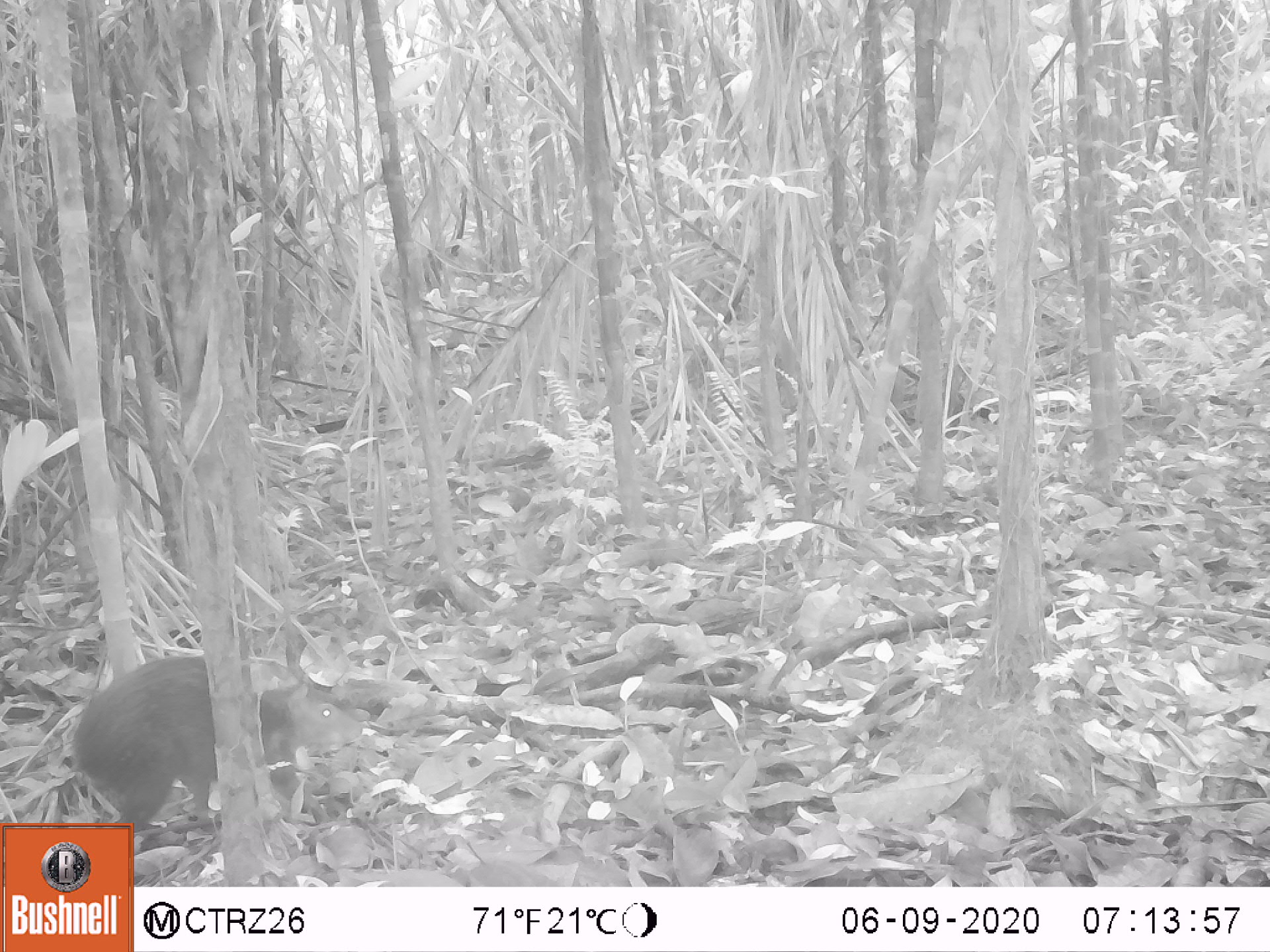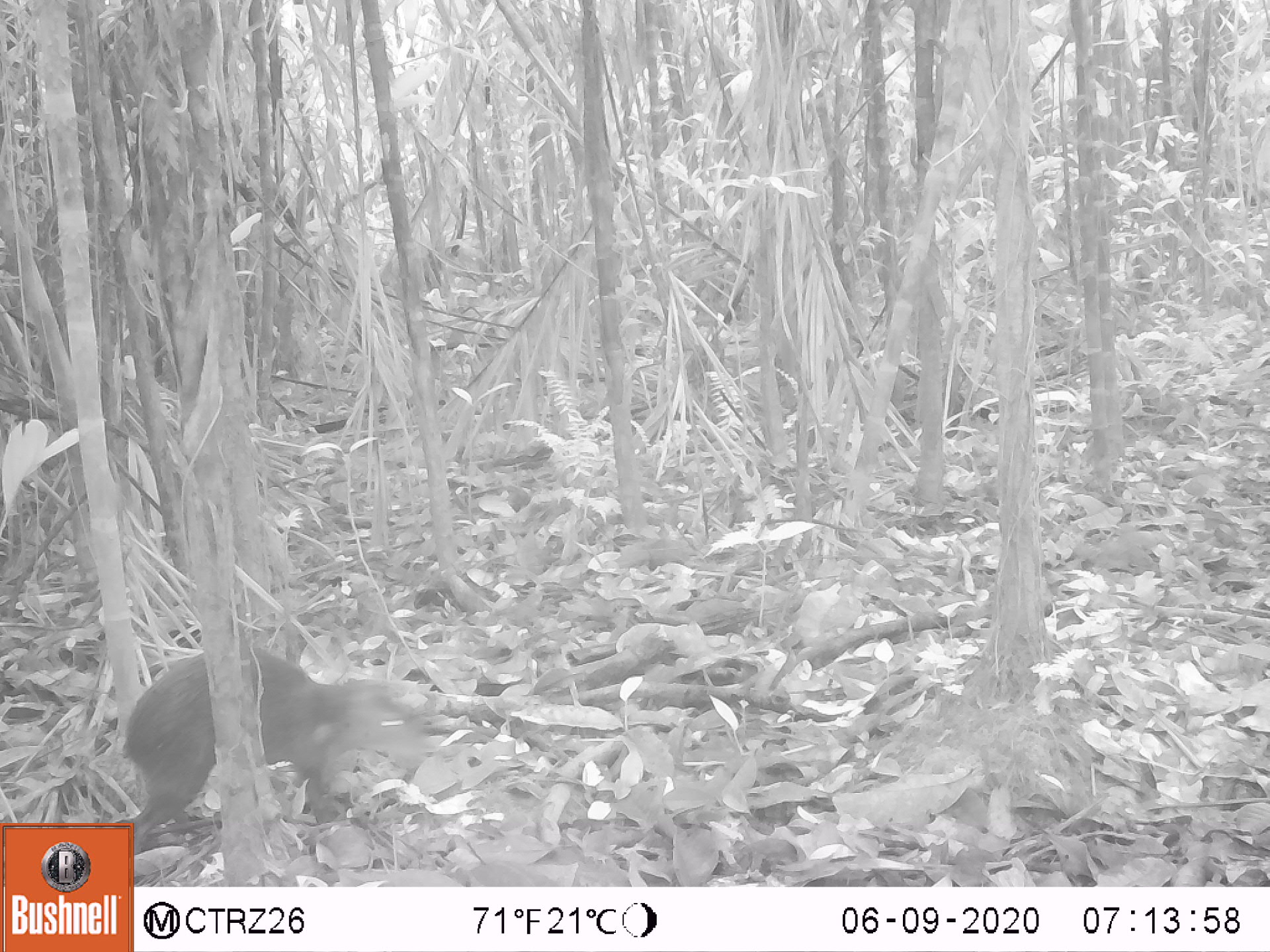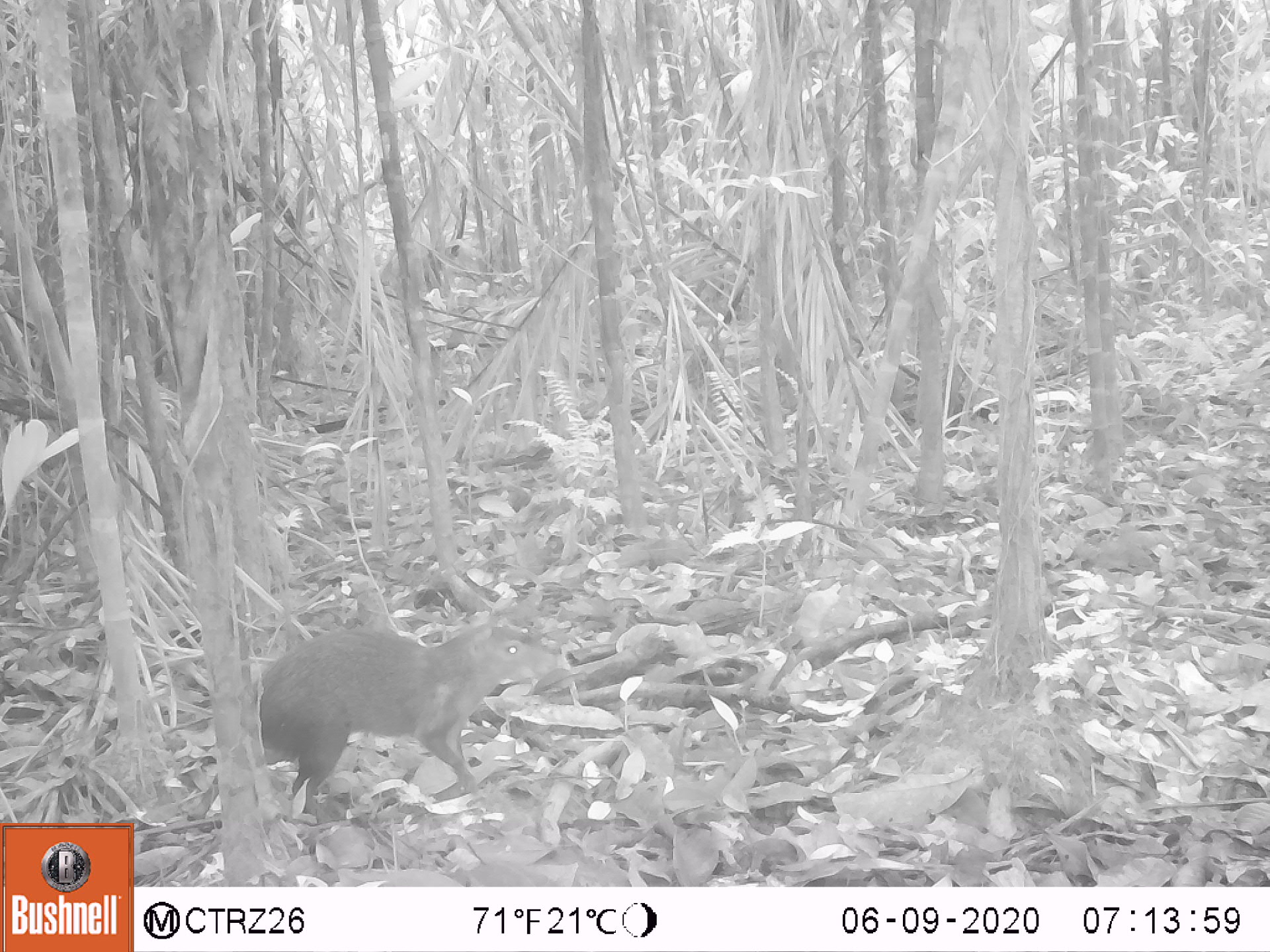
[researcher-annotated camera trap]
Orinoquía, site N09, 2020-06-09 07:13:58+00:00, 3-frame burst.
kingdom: Animalia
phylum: Chordata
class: Mammalia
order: Rodentia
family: Dasyproctidae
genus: Dasyprocta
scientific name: Dasyprocta fuliginosa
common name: black agouti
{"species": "black agouti (Dasyprocta fuliginosa)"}